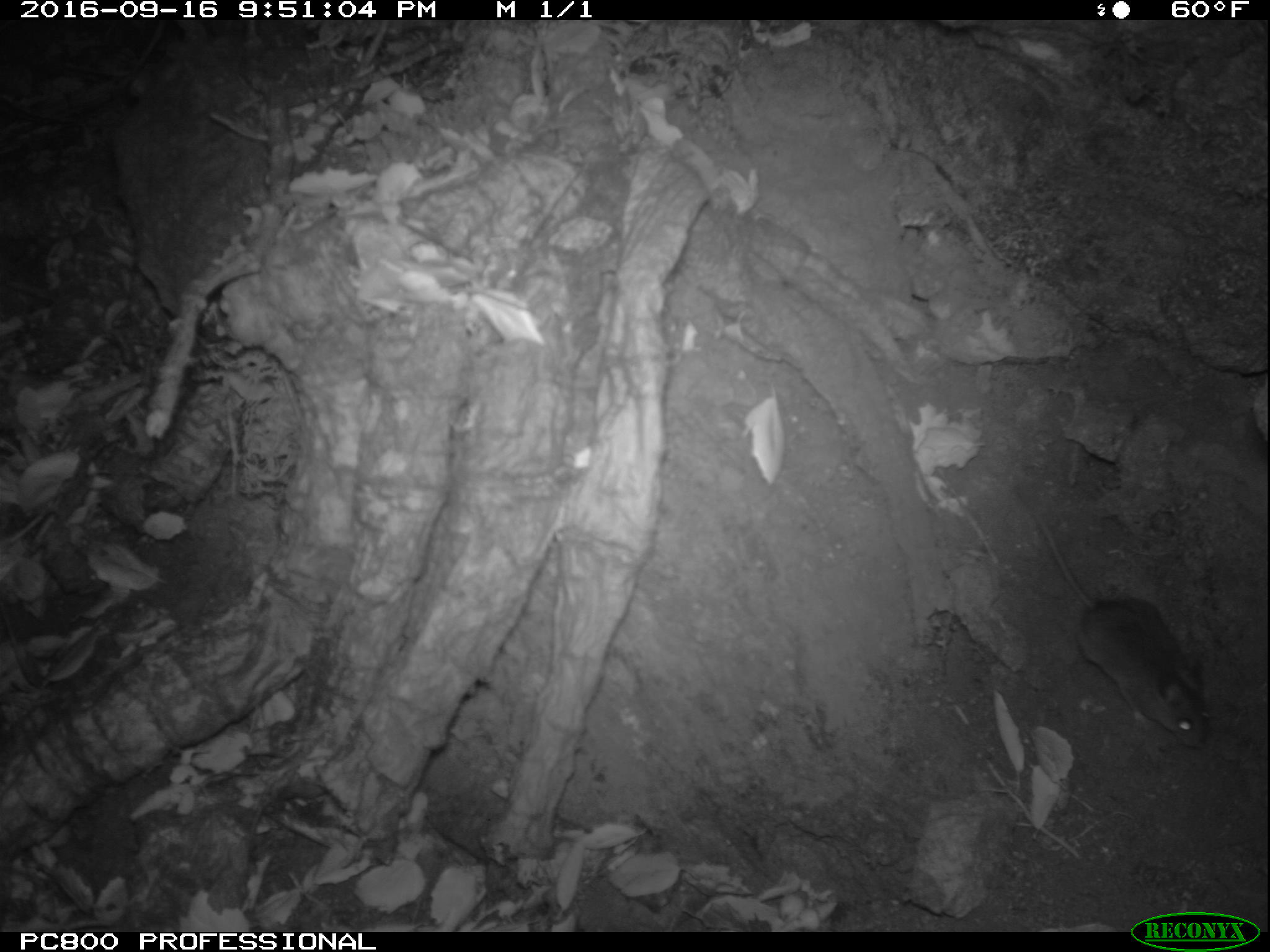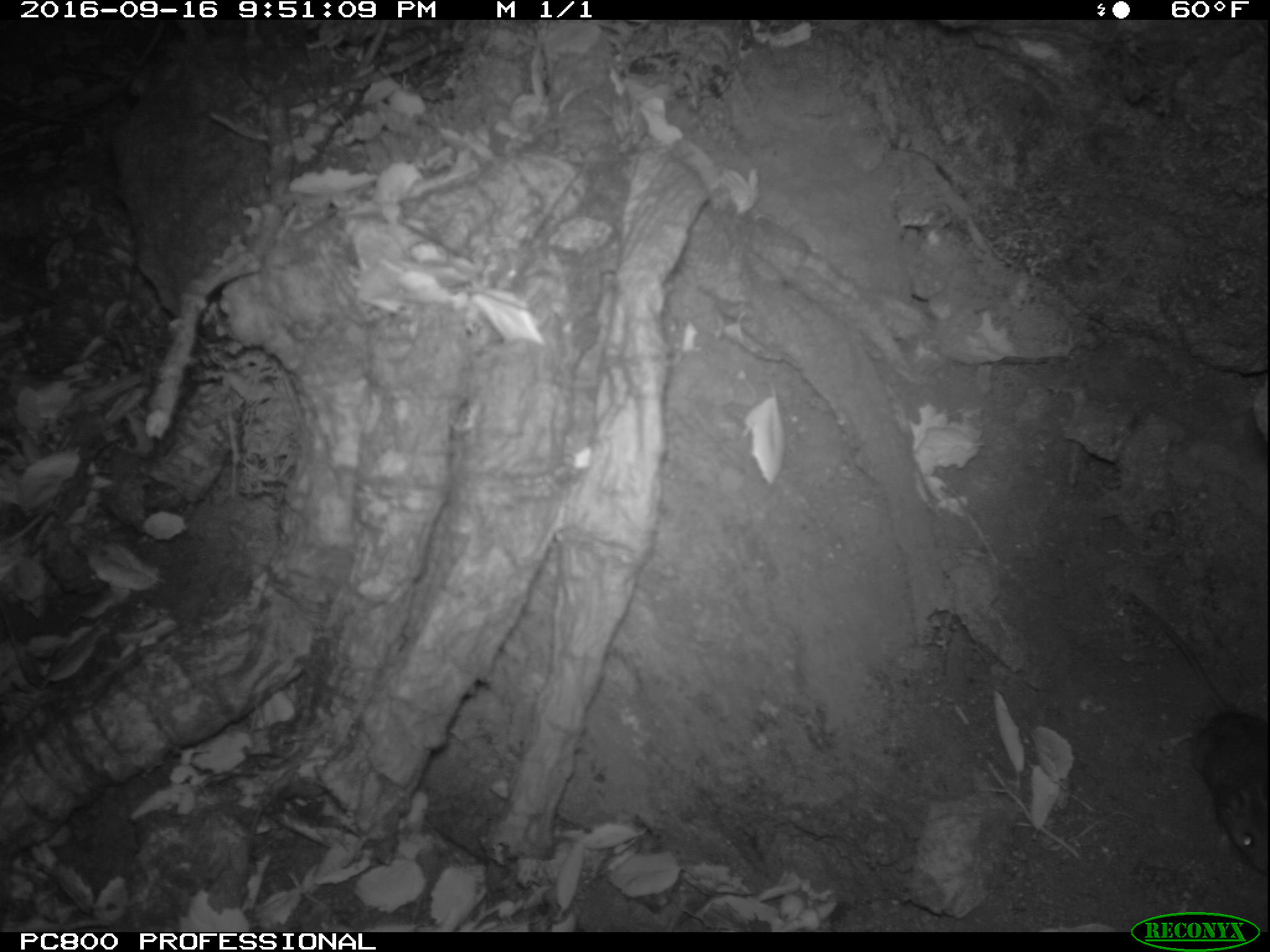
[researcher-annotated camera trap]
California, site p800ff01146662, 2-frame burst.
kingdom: Animalia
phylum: Chordata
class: Mammalia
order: Rodentia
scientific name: Rodentia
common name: rodent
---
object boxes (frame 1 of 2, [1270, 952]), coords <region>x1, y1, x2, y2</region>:
rodent: <region>1015, 480, 1212, 749</region>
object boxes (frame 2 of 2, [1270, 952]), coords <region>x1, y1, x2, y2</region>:
rodent: <region>1124, 593, 1269, 881</region>